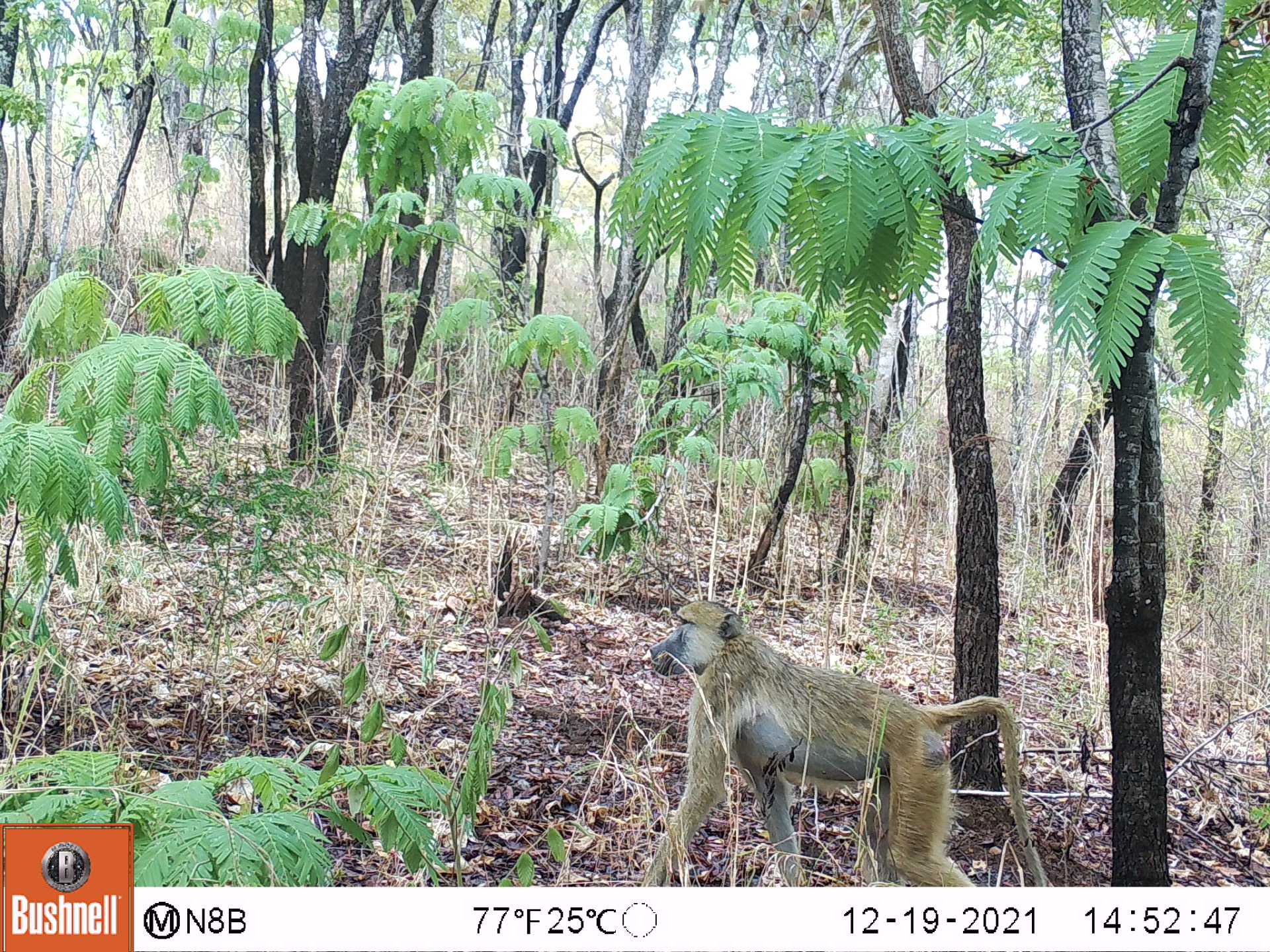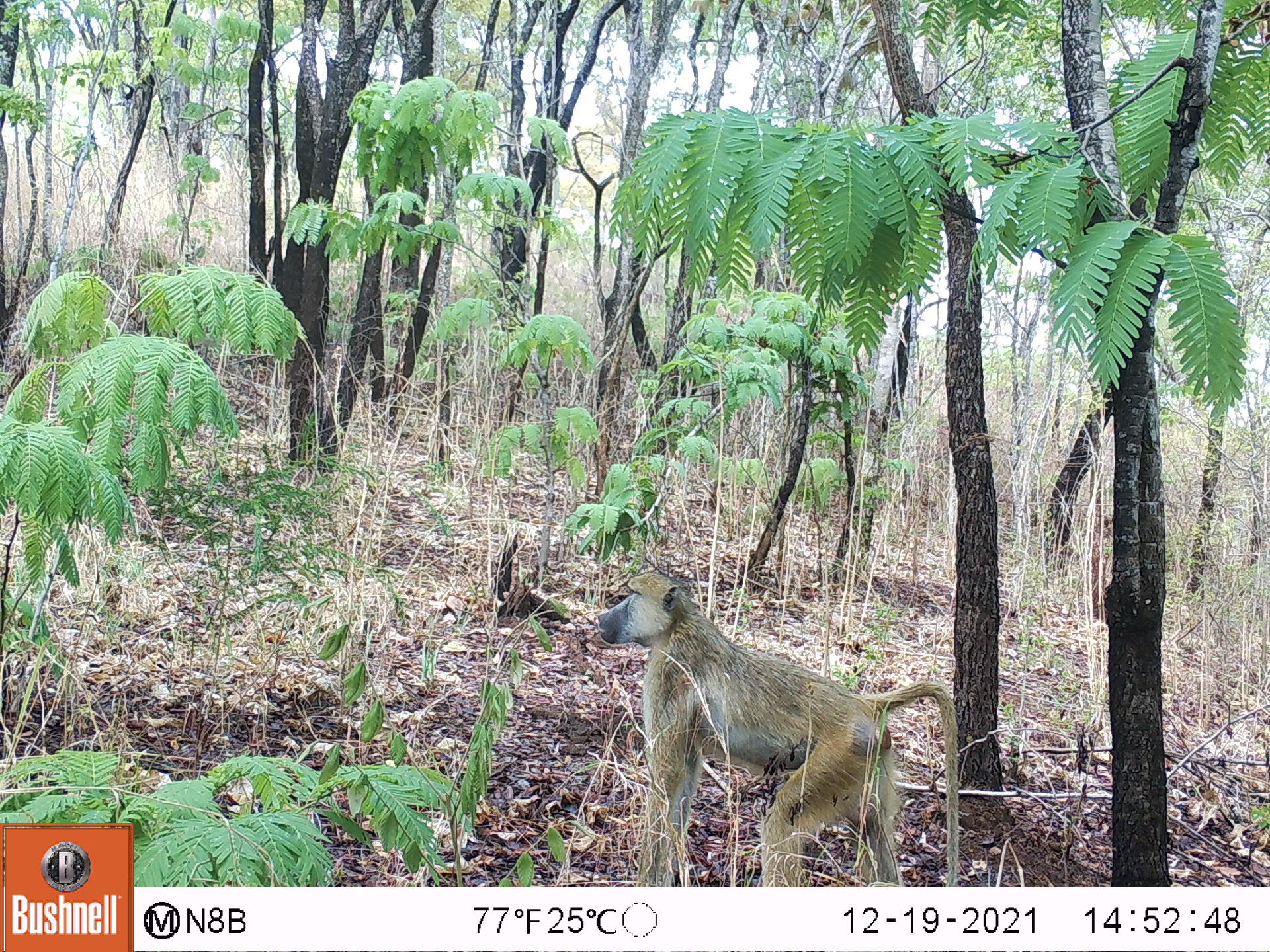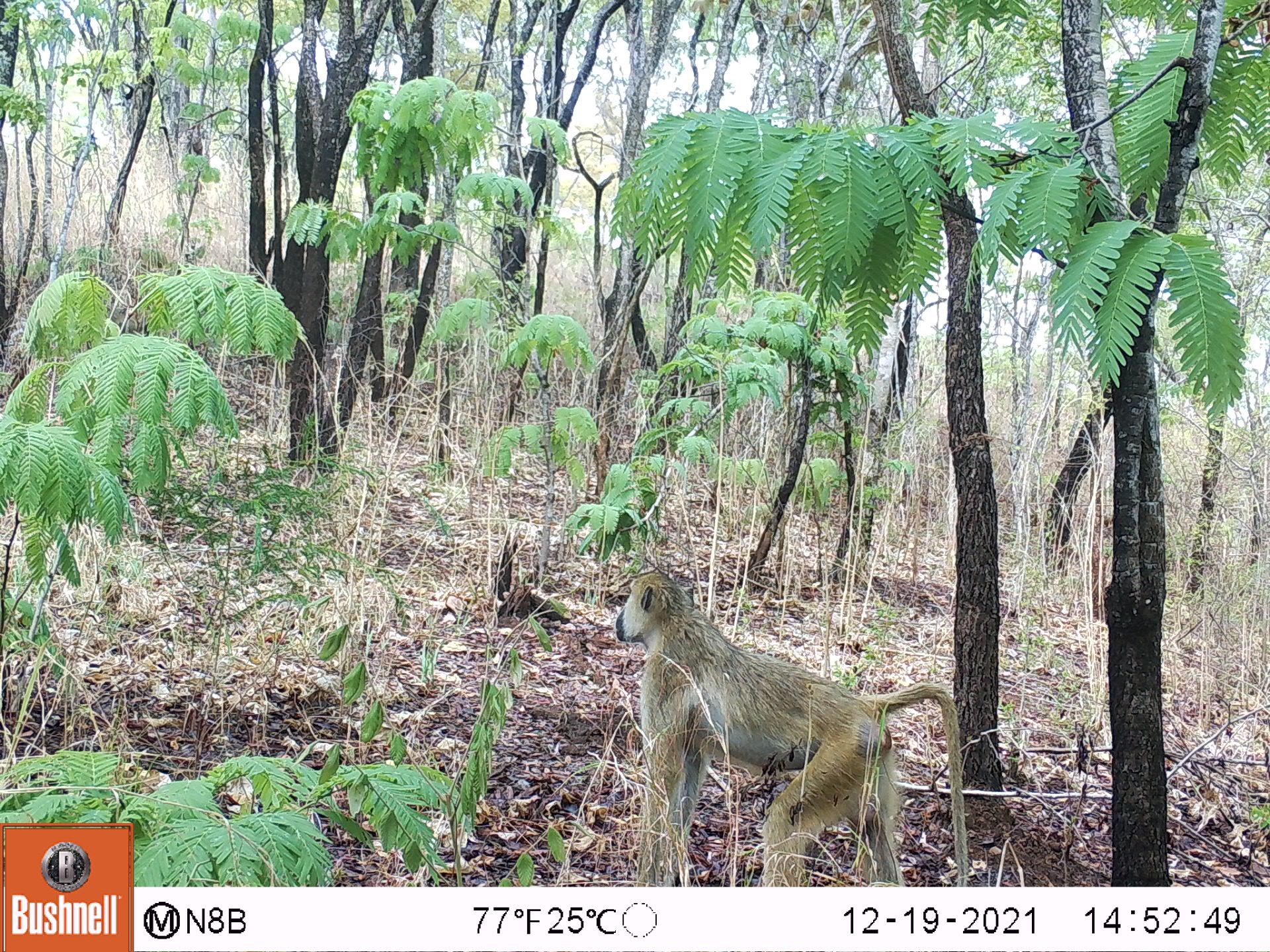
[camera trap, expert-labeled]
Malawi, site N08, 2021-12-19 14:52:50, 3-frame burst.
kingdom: Animalia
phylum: Chordata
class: Mammalia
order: Primates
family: Cercopithecidae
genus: Papio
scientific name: Papio cynocephalus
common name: yellow baboon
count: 1